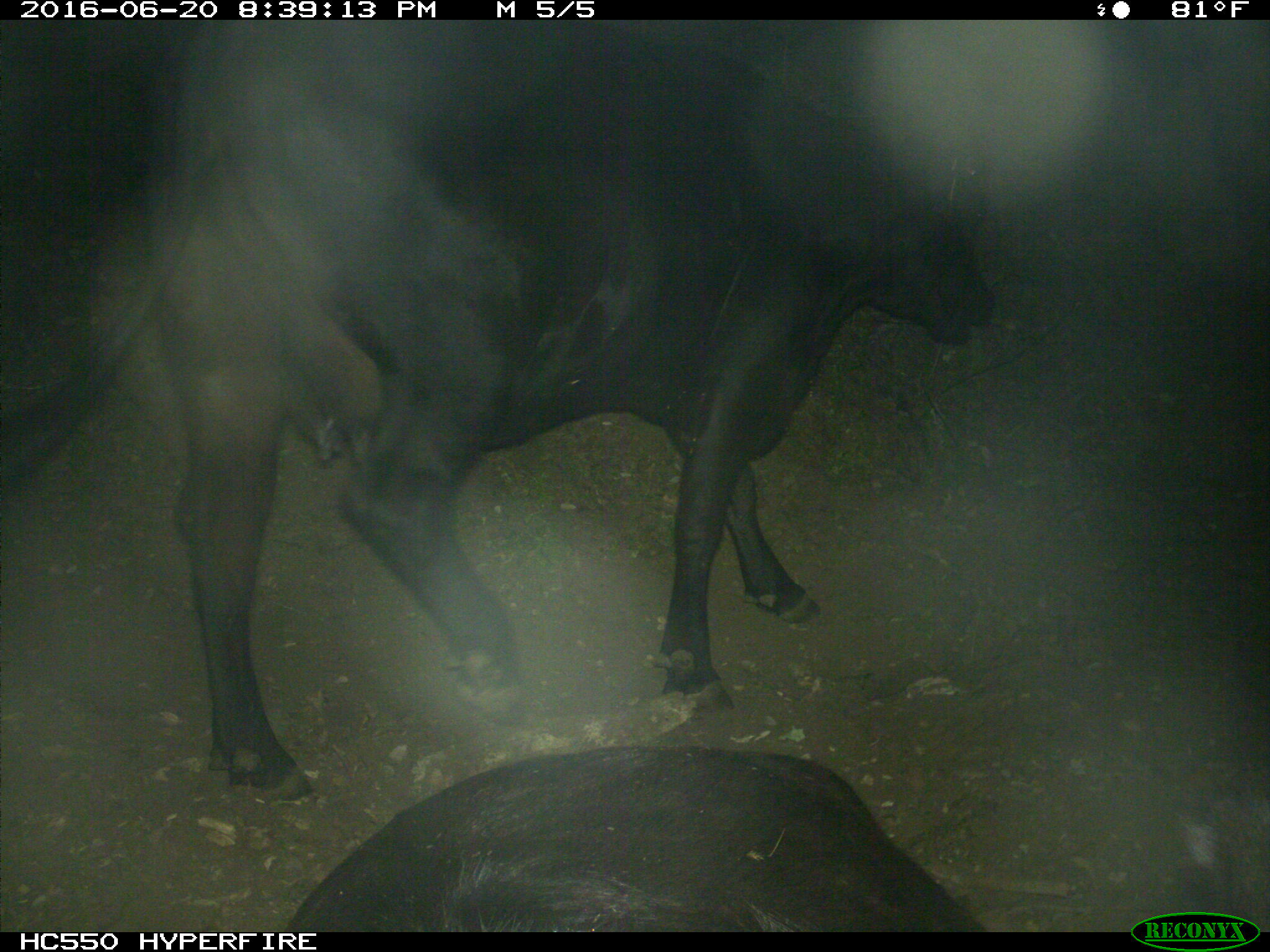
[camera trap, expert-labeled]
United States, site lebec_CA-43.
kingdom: Animalia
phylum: Chordata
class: Mammalia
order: Artiodactyla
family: Bovidae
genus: Bos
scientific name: Bos taurus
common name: domestic cow